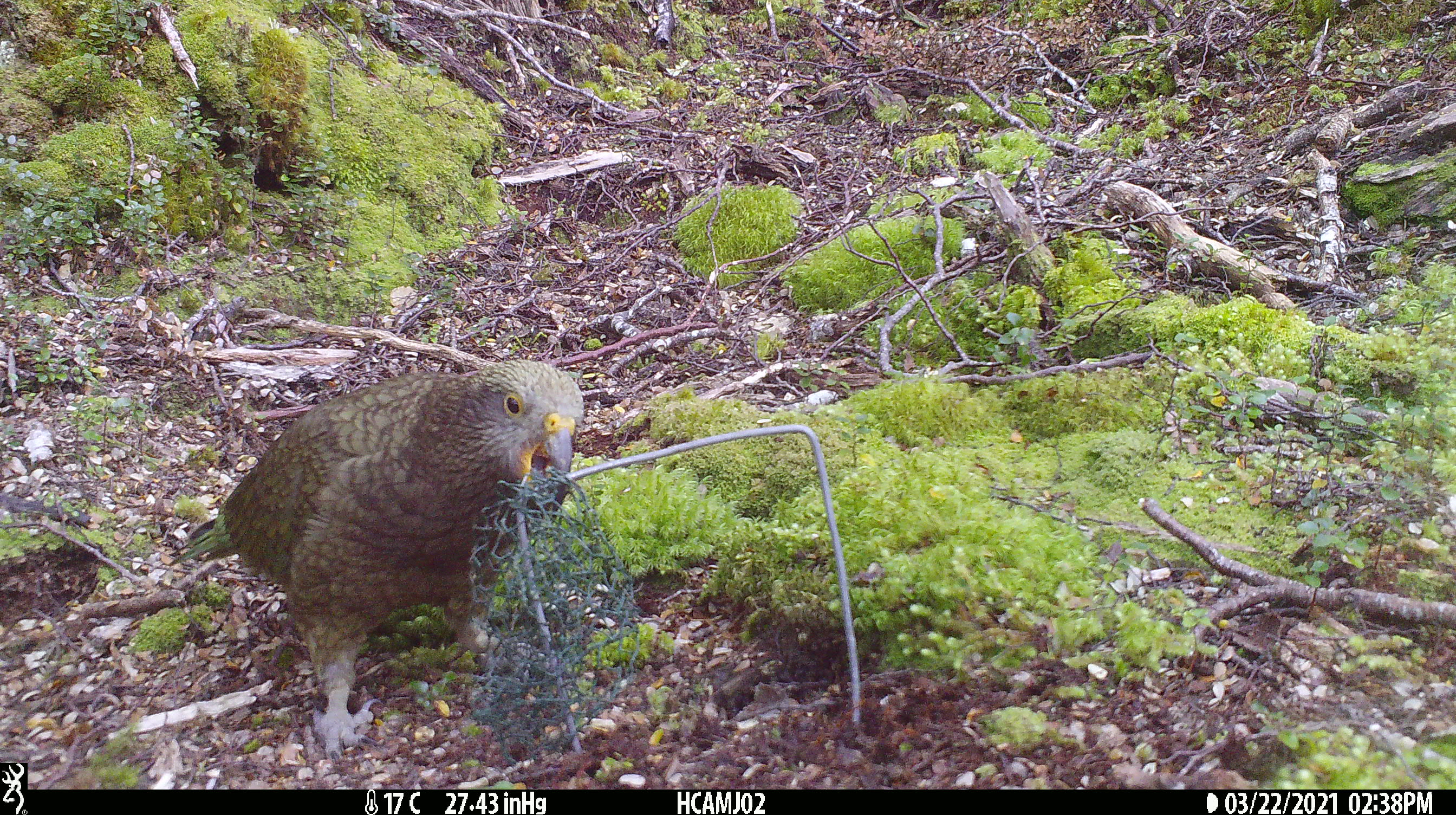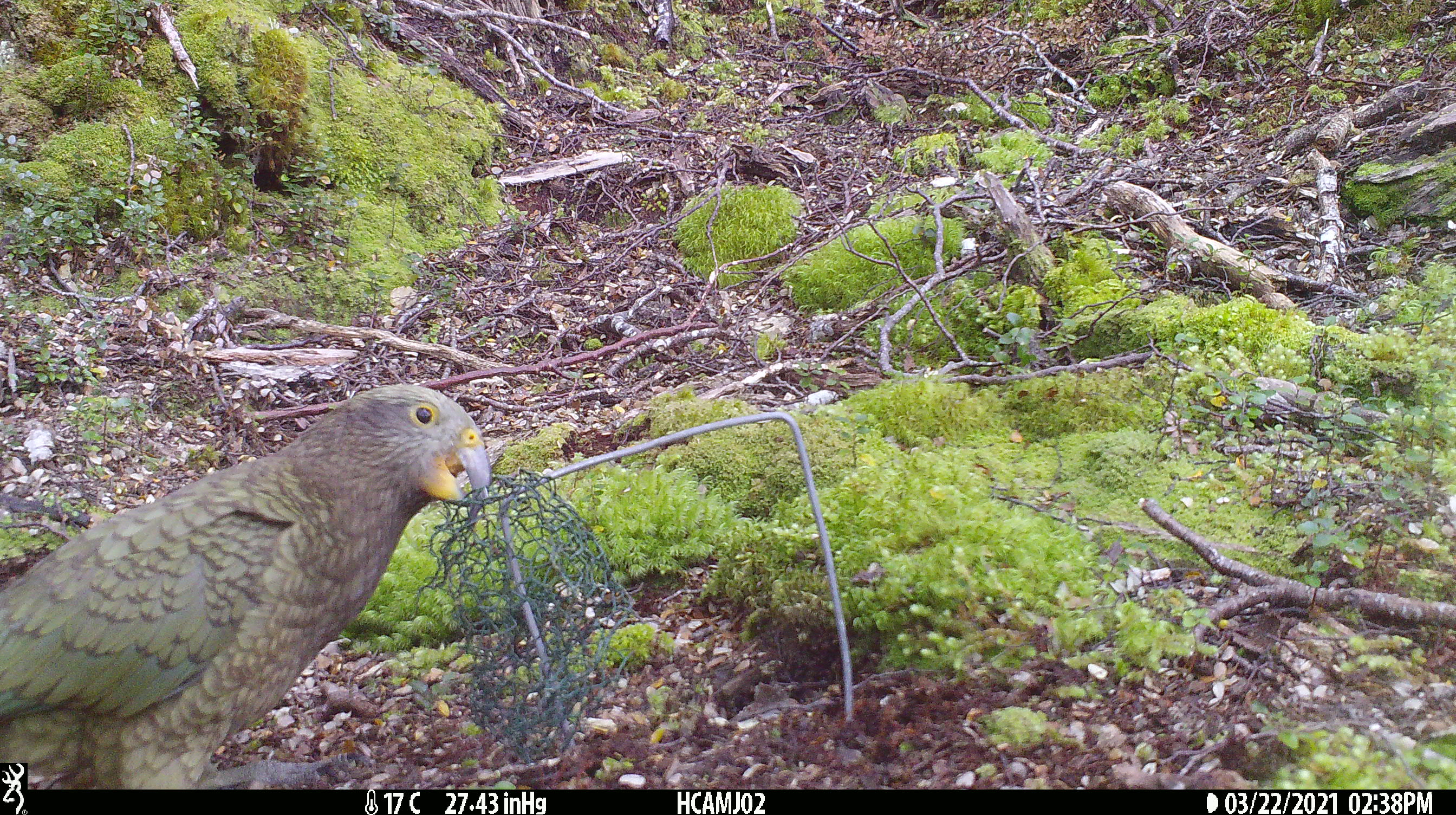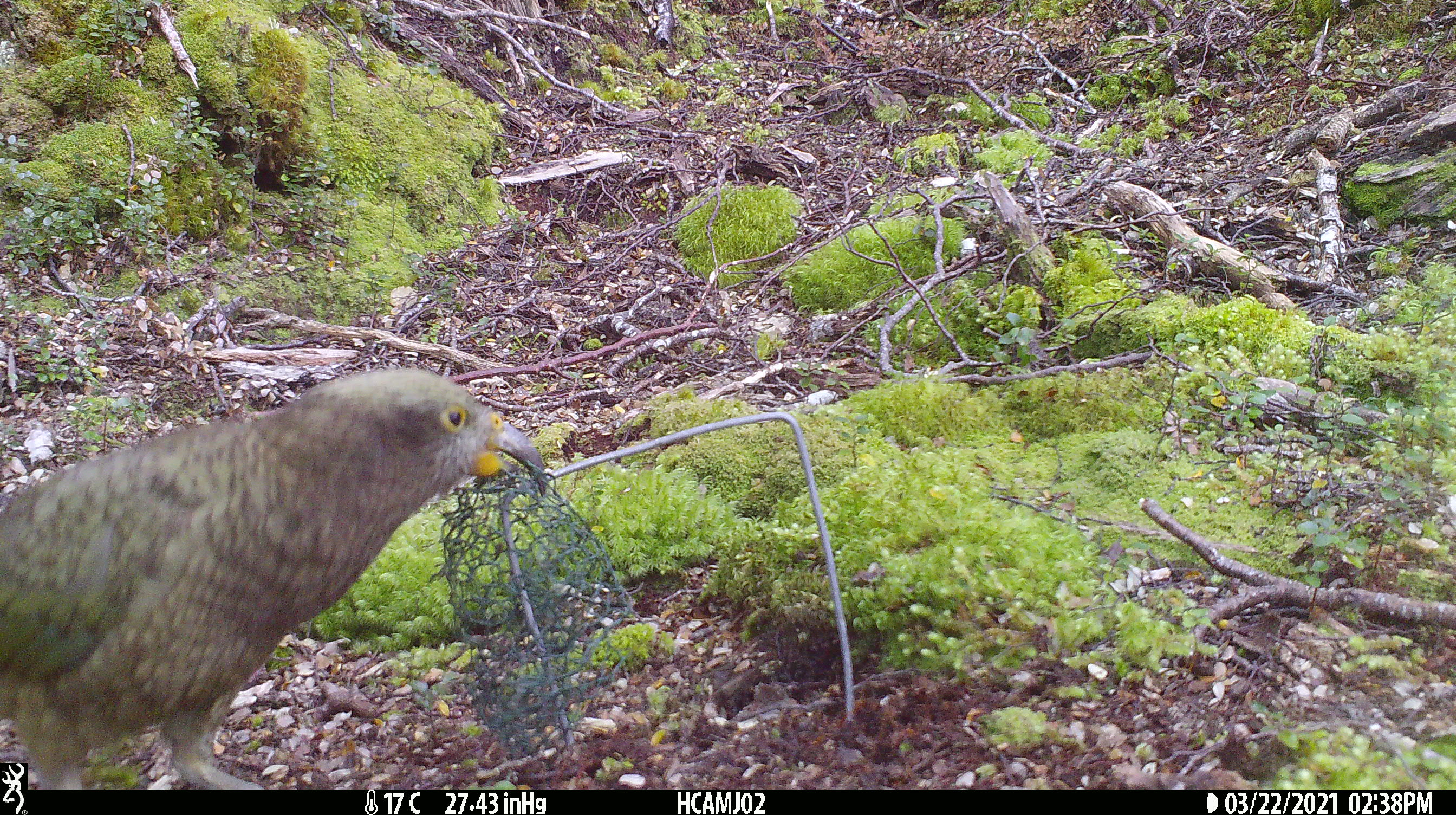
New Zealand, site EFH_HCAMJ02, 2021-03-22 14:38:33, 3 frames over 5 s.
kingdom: Animalia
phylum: Chordata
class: Aves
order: Psittaciformes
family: Strigopidae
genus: Nestor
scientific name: Nestor notabilis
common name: kea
Kea (Nestor notabilis).